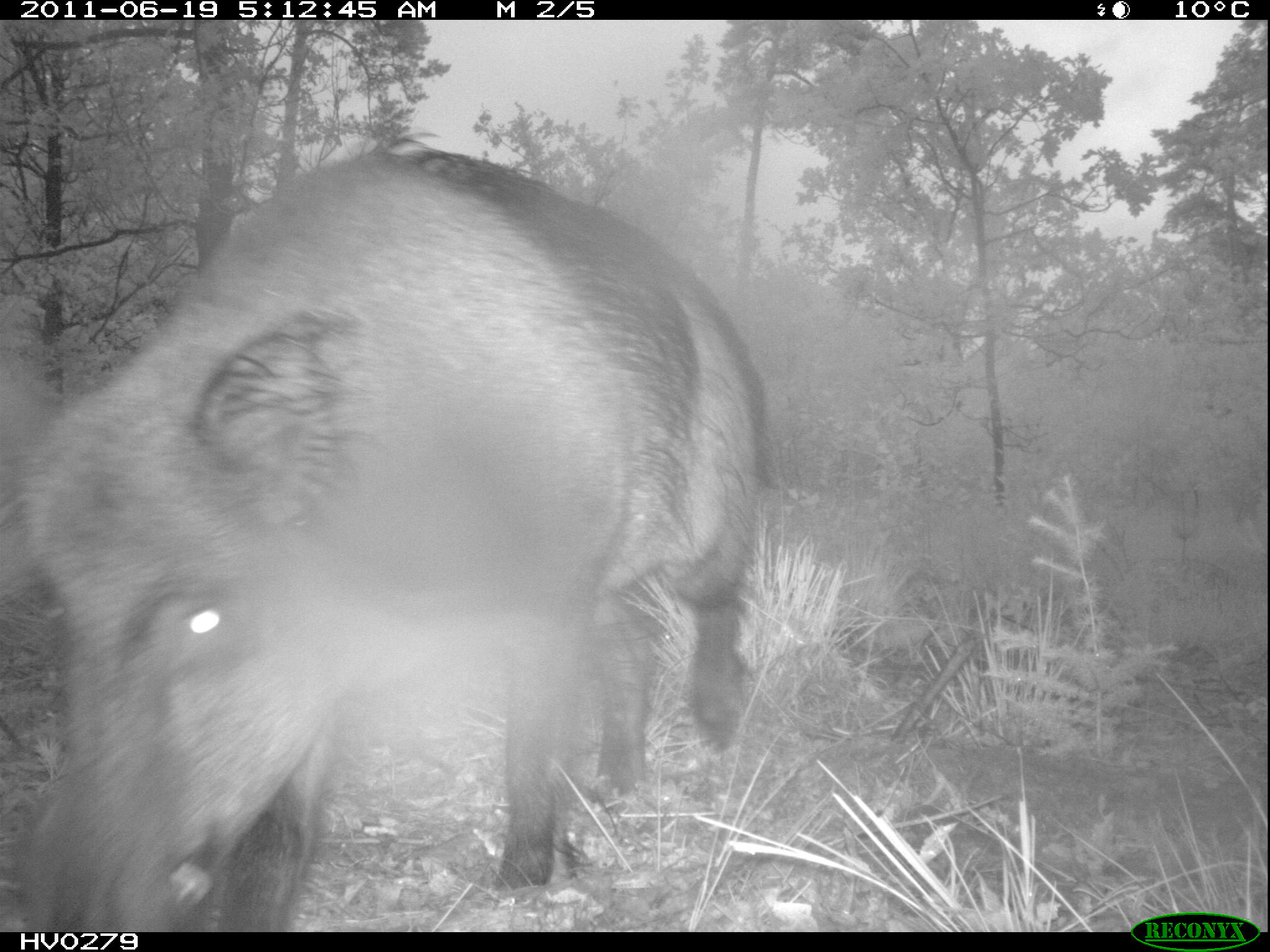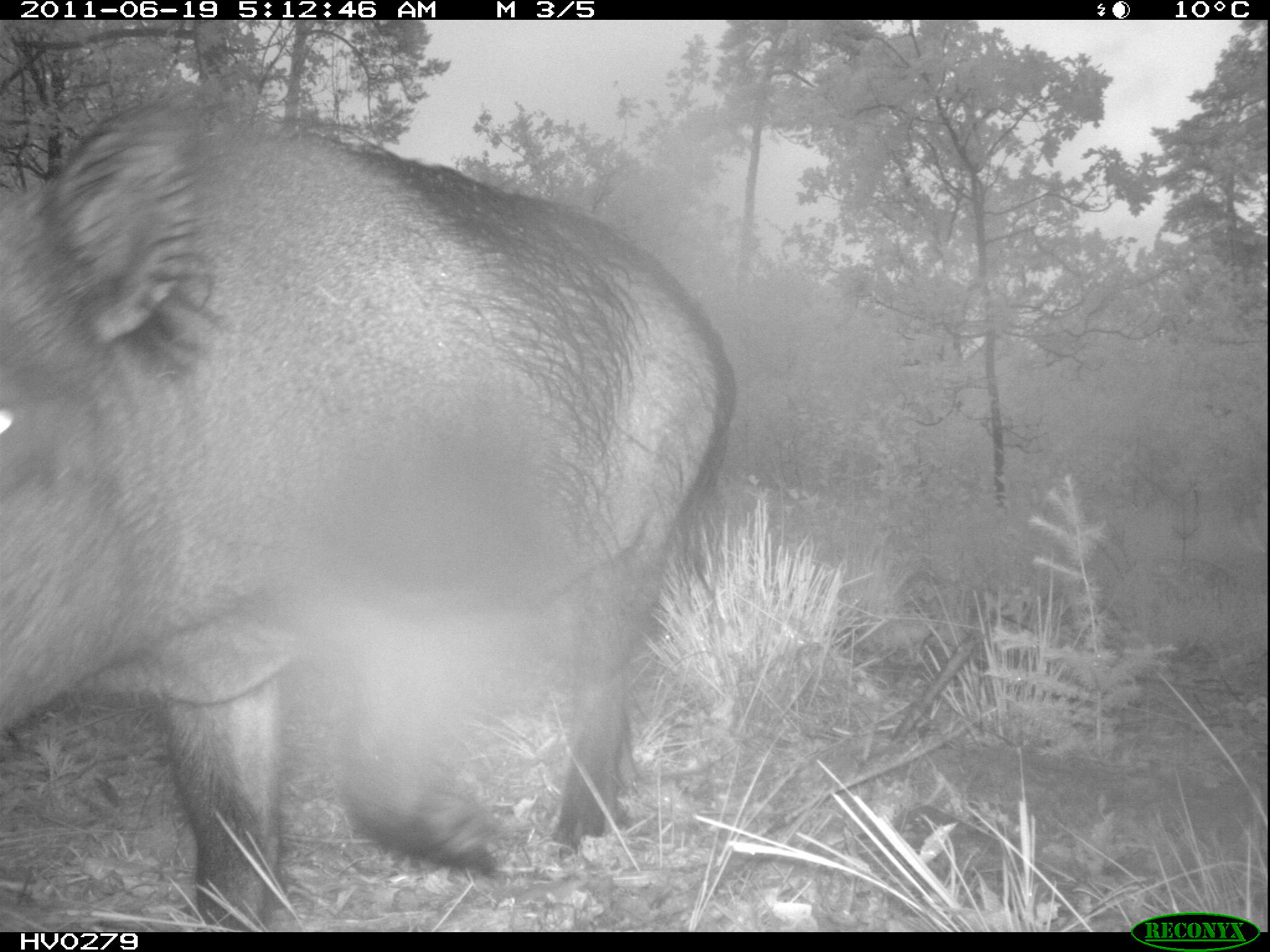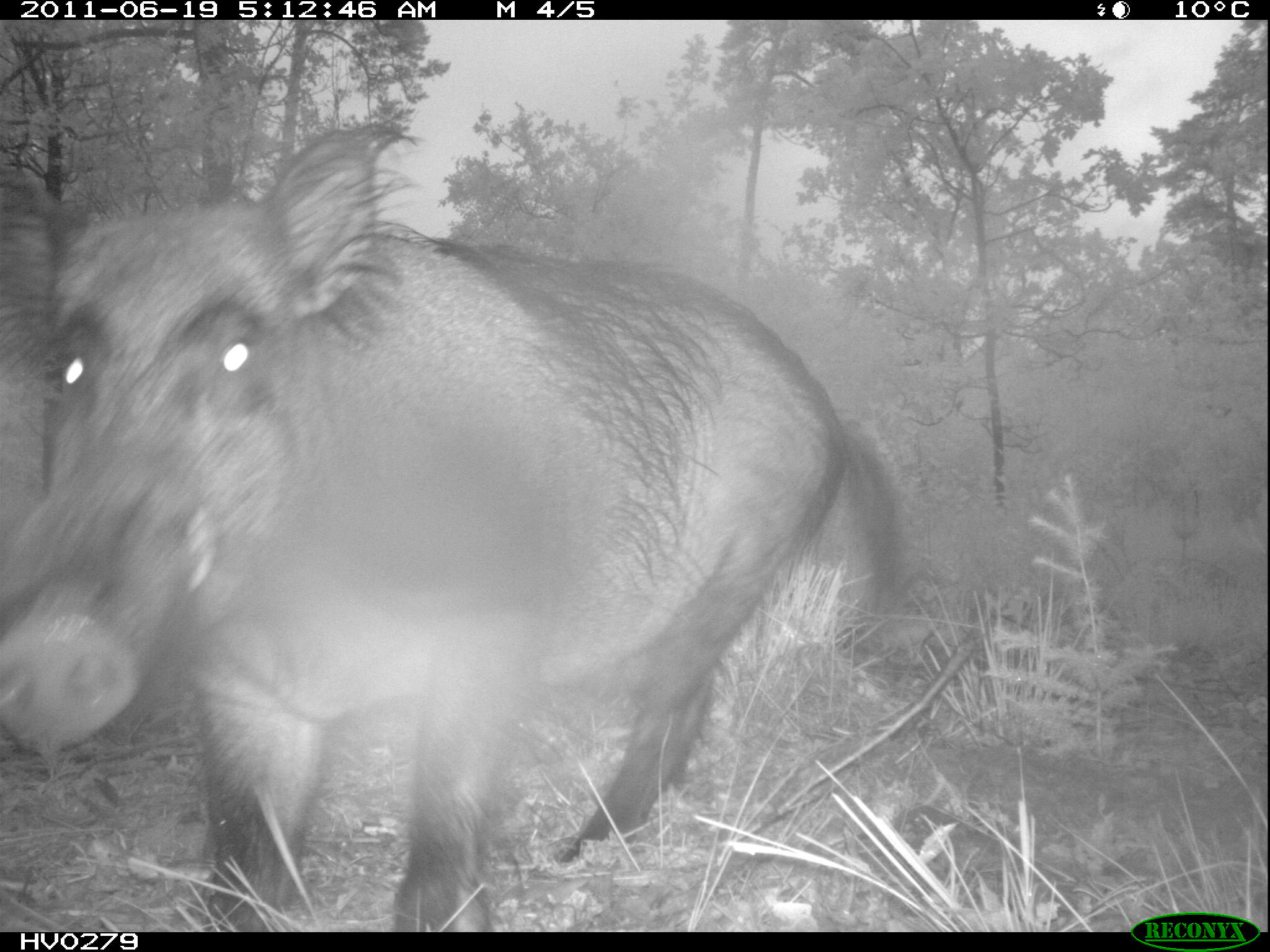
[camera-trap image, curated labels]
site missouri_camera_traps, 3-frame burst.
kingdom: Animalia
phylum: Chordata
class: Mammalia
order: Artiodactyla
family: Suidae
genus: Sus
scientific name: Sus scrofa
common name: wild boar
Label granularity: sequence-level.